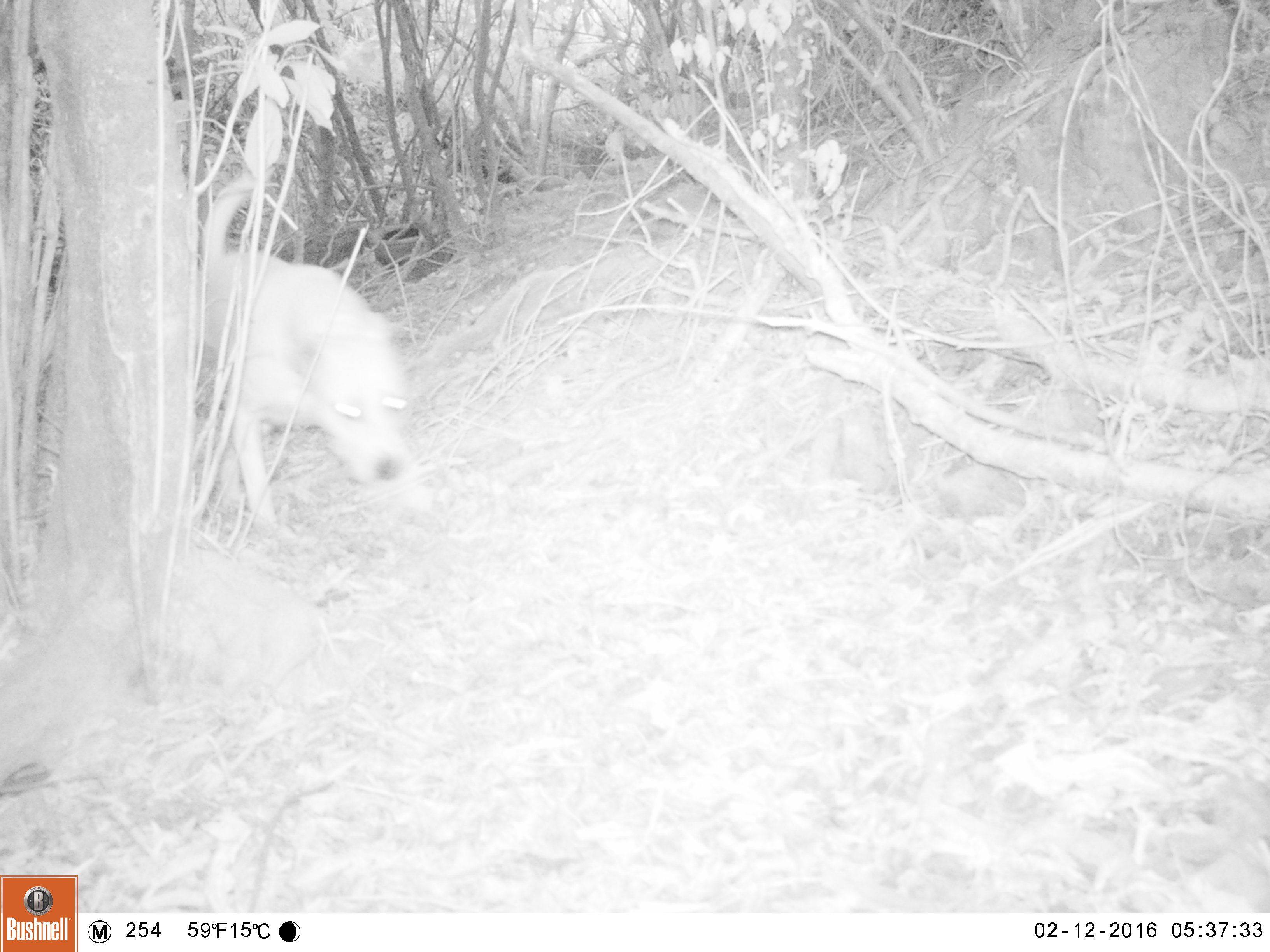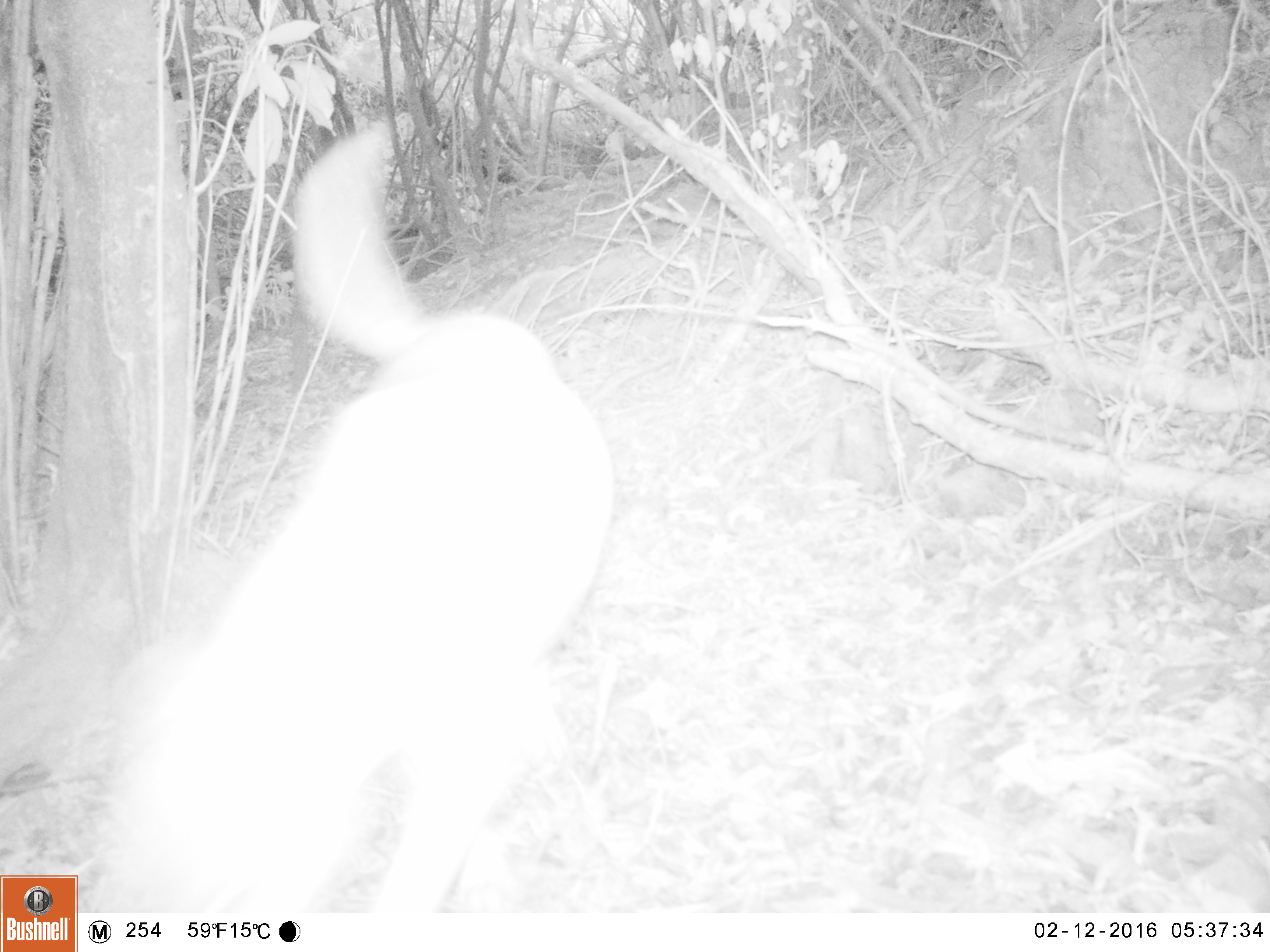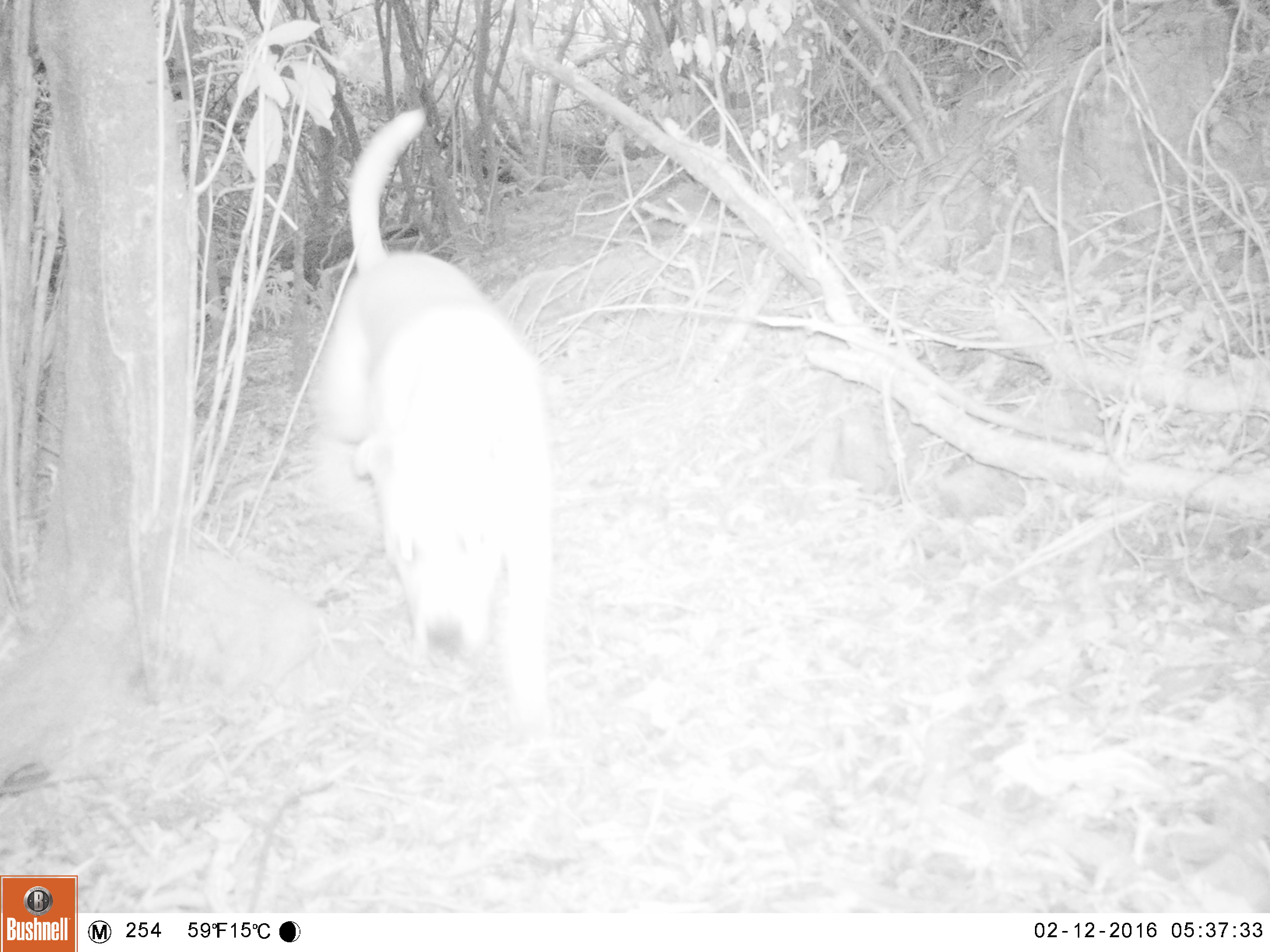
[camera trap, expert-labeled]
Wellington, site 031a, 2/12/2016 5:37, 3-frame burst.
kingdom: Animalia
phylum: Chordata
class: Mammalia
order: Carnivora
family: Canidae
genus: Canis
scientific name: Canis familiaris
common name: dog